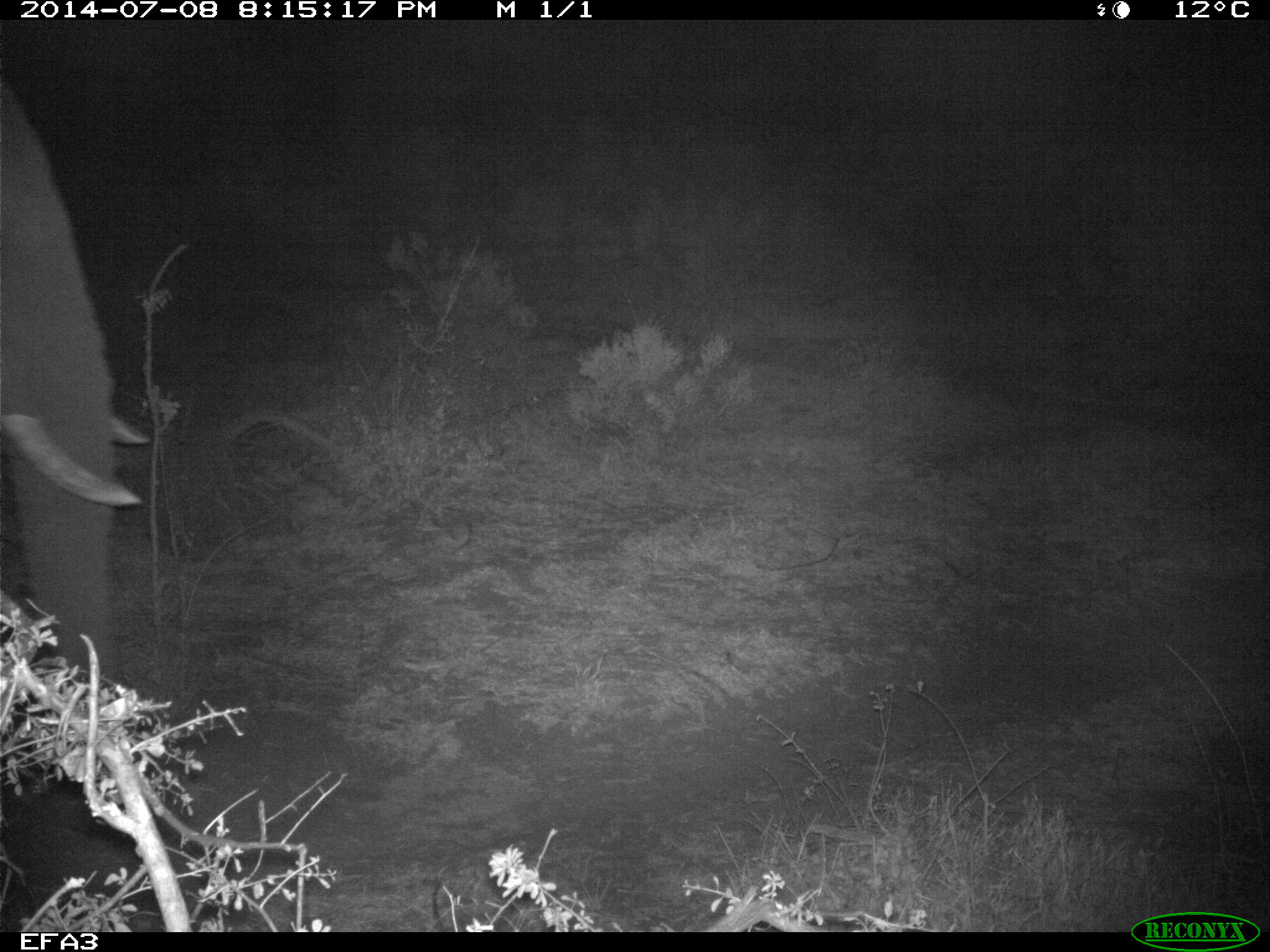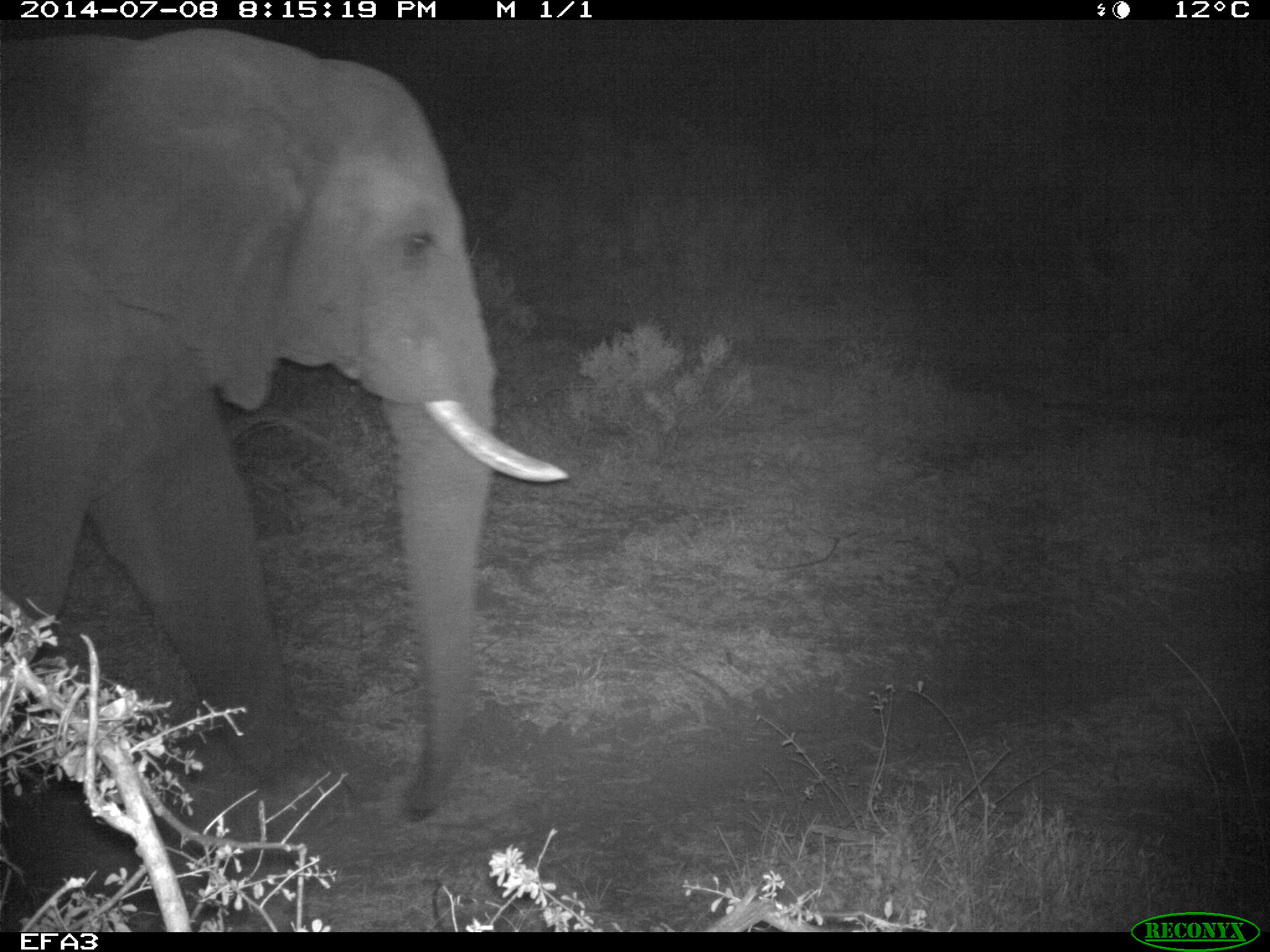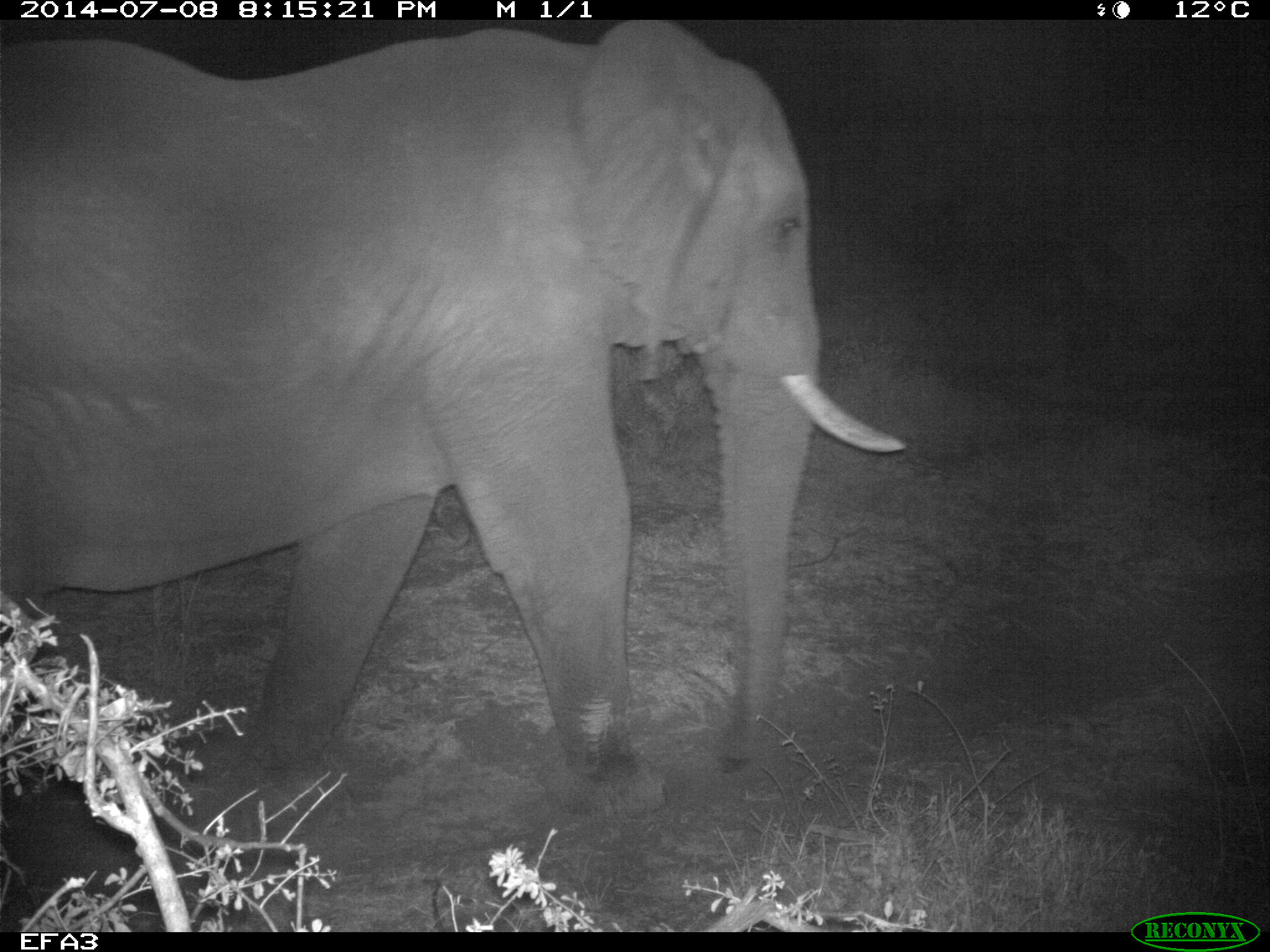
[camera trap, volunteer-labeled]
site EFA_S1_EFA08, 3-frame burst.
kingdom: Animalia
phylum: Chordata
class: Mammalia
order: Proboscidea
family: Elephantidae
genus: Loxodonta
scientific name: Loxodonta africana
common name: african bush elephant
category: elephant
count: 1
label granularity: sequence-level